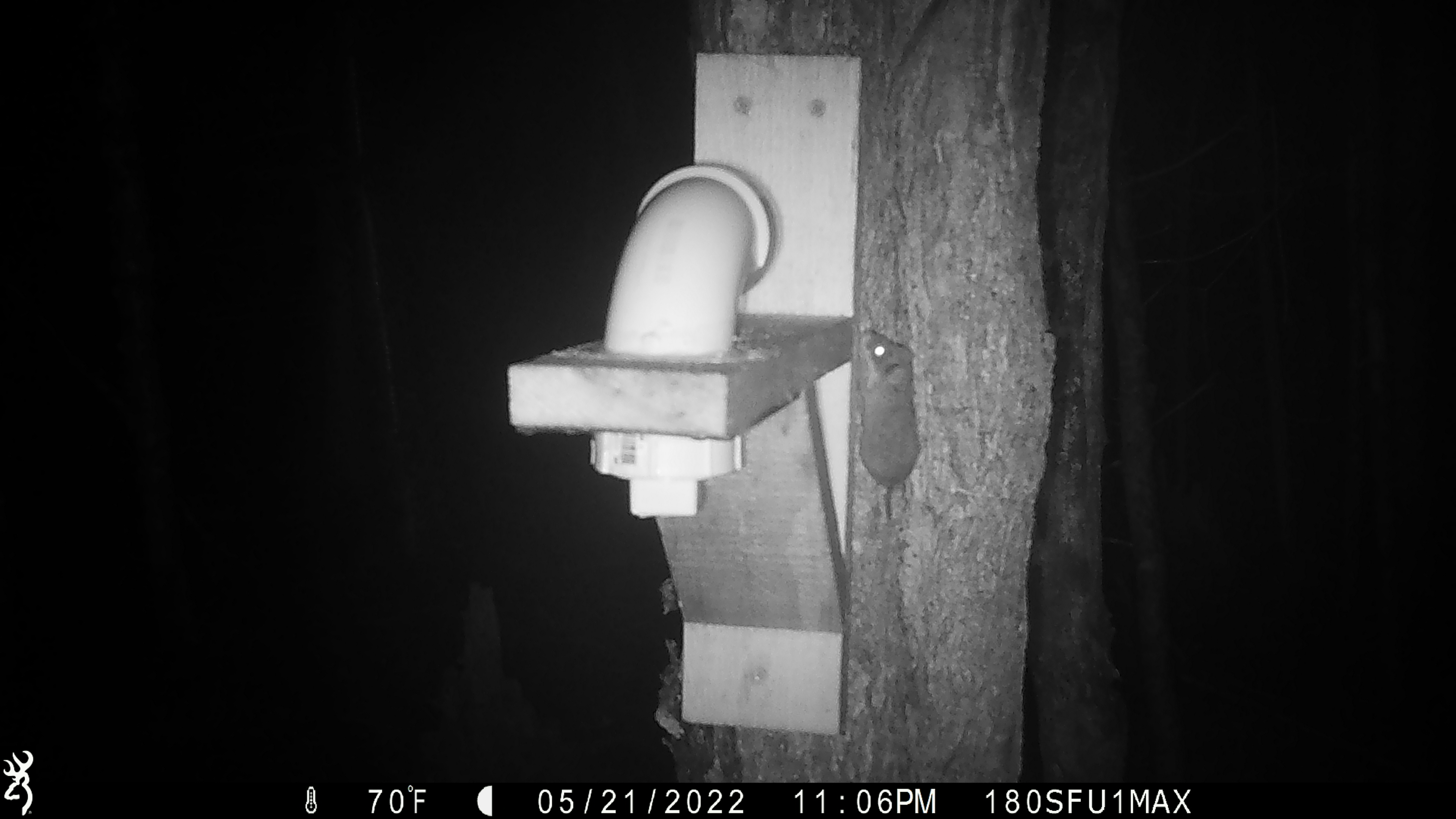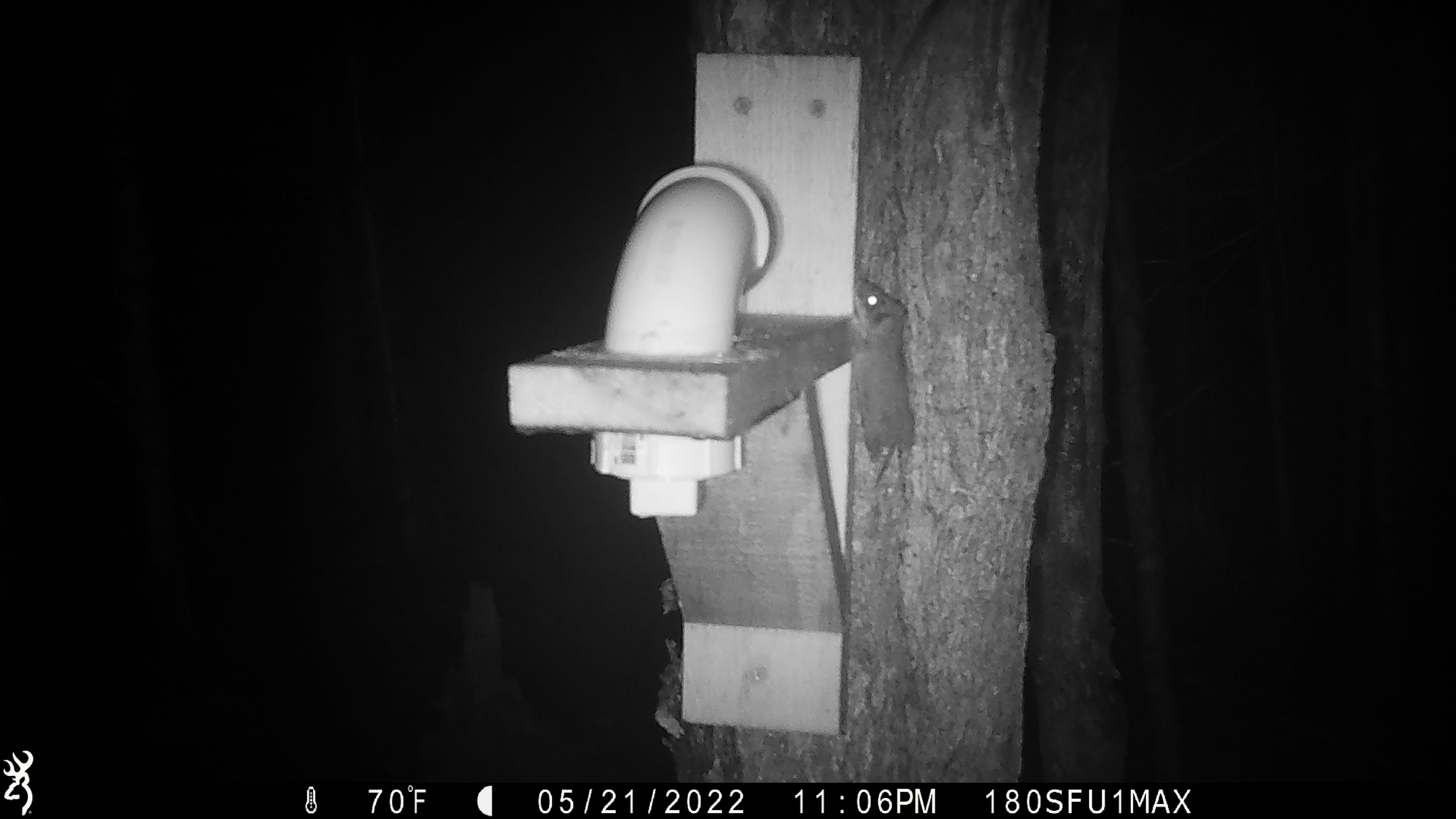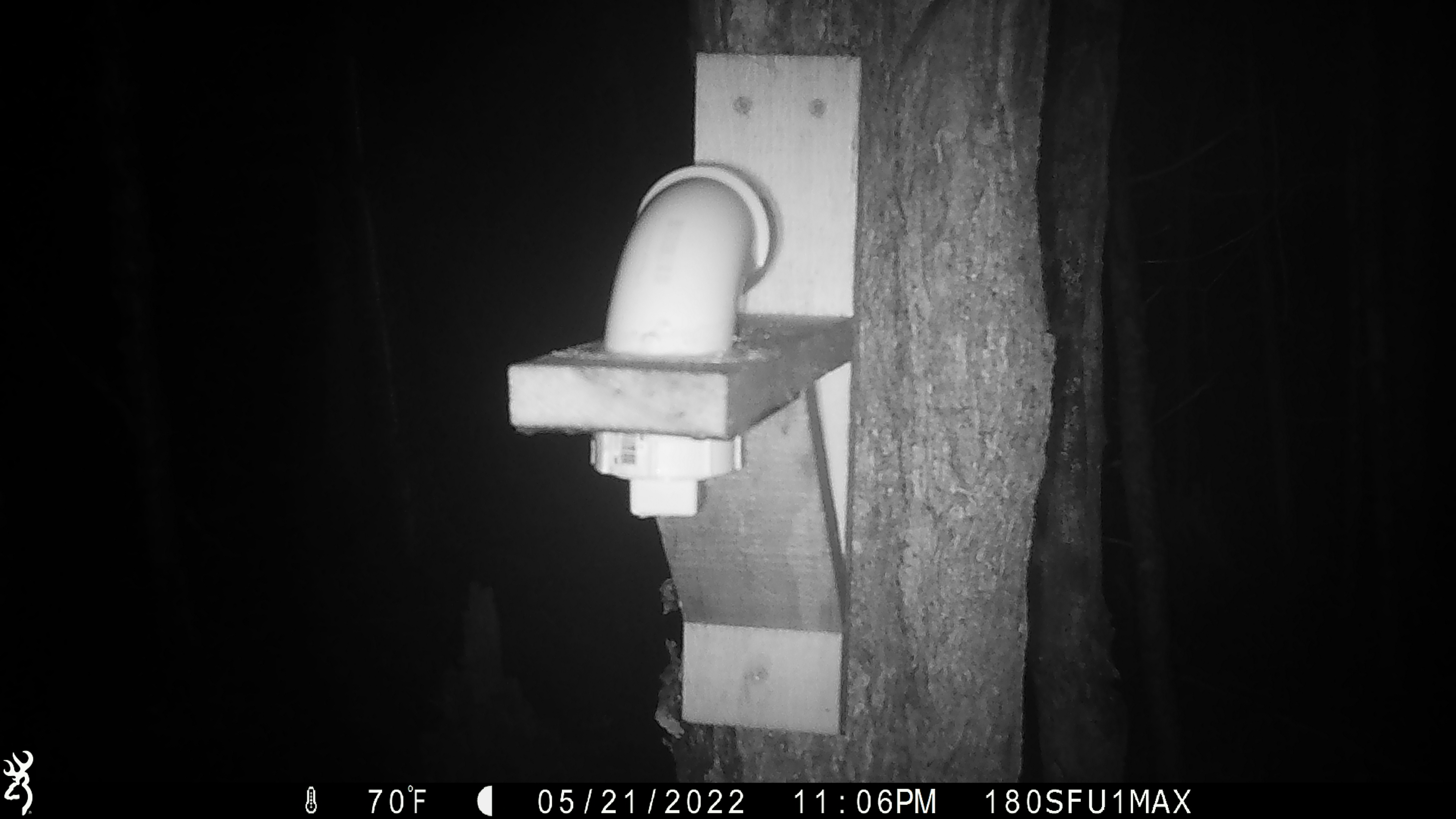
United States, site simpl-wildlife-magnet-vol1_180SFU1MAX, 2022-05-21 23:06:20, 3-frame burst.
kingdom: Animalia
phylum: Chordata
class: Mammalia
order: Rodentia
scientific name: Rodentia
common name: mouse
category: mouse sp.